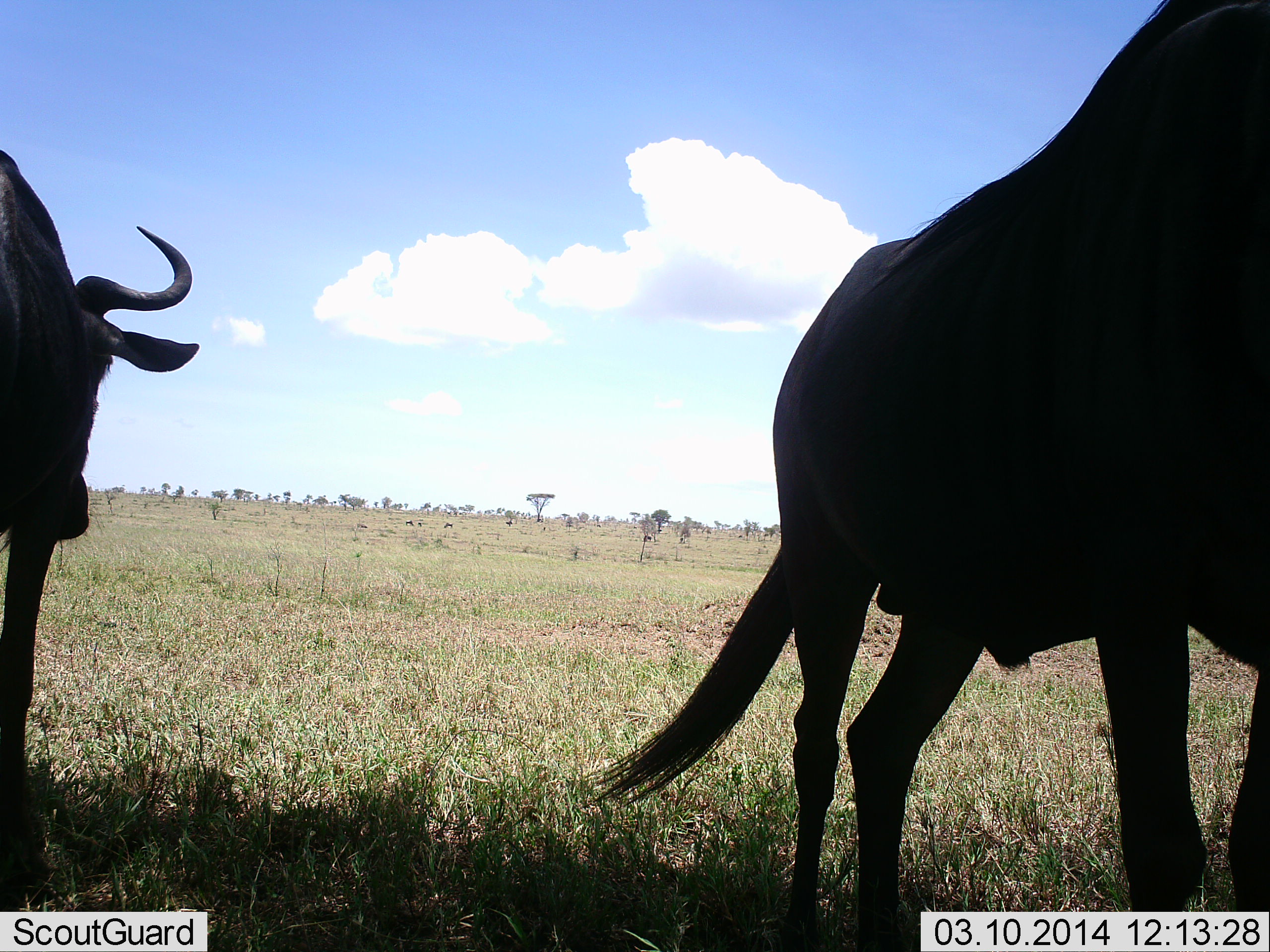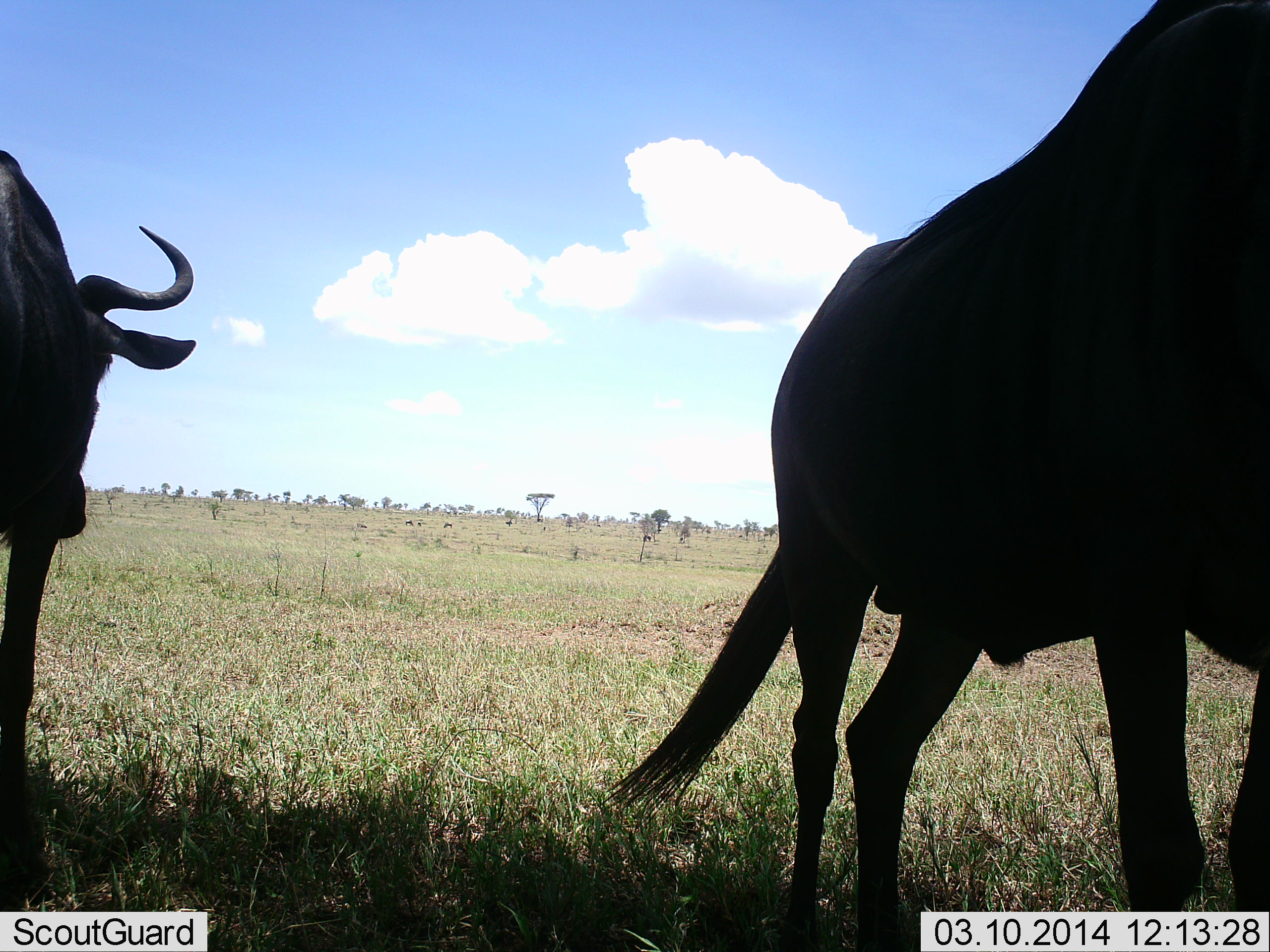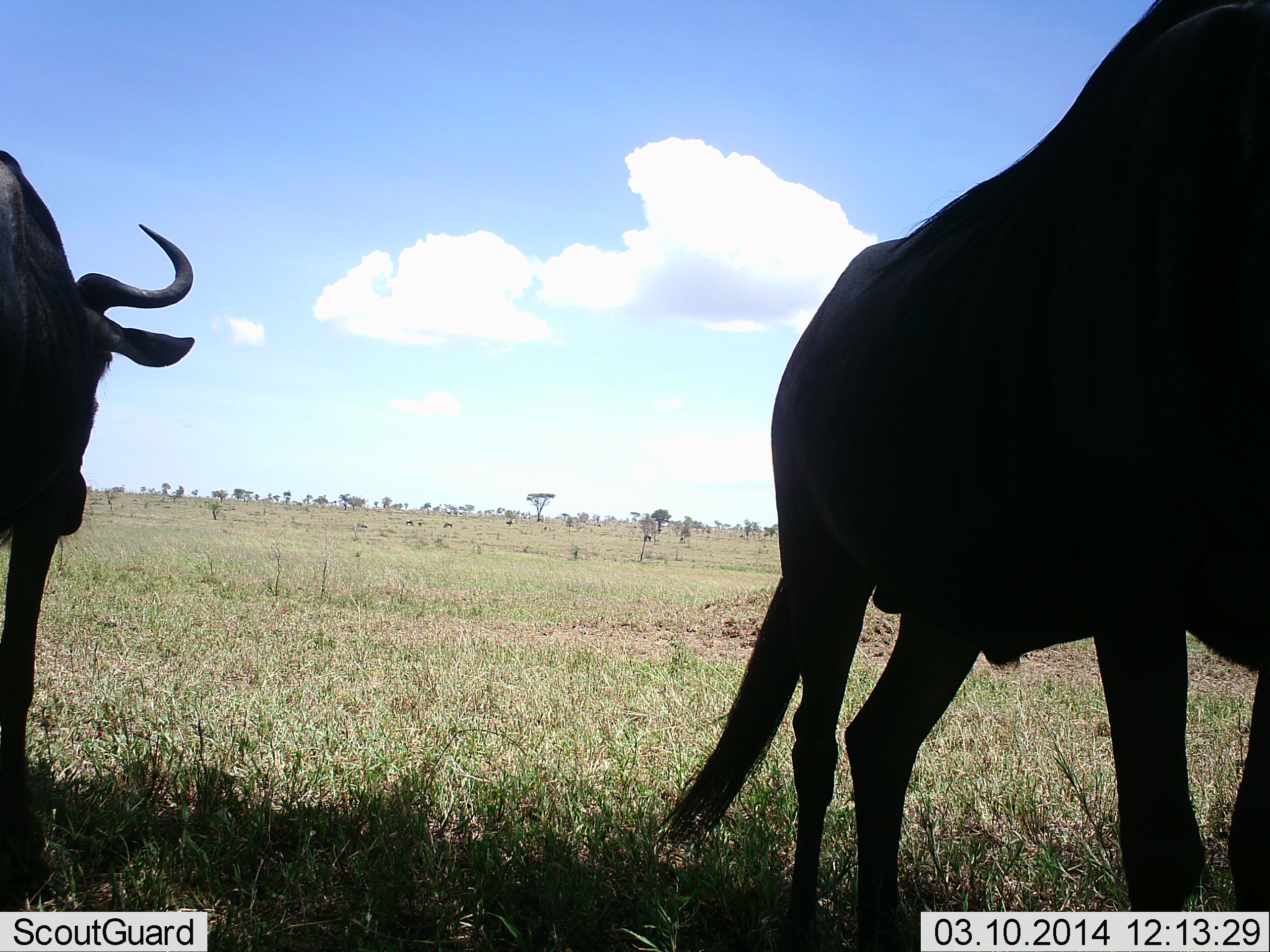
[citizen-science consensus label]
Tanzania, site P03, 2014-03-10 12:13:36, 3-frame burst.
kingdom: Animalia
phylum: Chordata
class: Mammalia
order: Artiodactyla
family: Bovidae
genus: Connochaetes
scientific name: Connochaetes taurinus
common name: blue wildebeest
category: wildebeest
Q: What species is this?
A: Wildebeest (blue wildebeest) (Connochaetes taurinus).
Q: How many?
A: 2.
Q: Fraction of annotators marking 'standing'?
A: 90%.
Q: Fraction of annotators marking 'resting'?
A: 0%.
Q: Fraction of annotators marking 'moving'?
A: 10%.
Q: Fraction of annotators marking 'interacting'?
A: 0%.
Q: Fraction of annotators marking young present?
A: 0%.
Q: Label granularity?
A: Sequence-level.